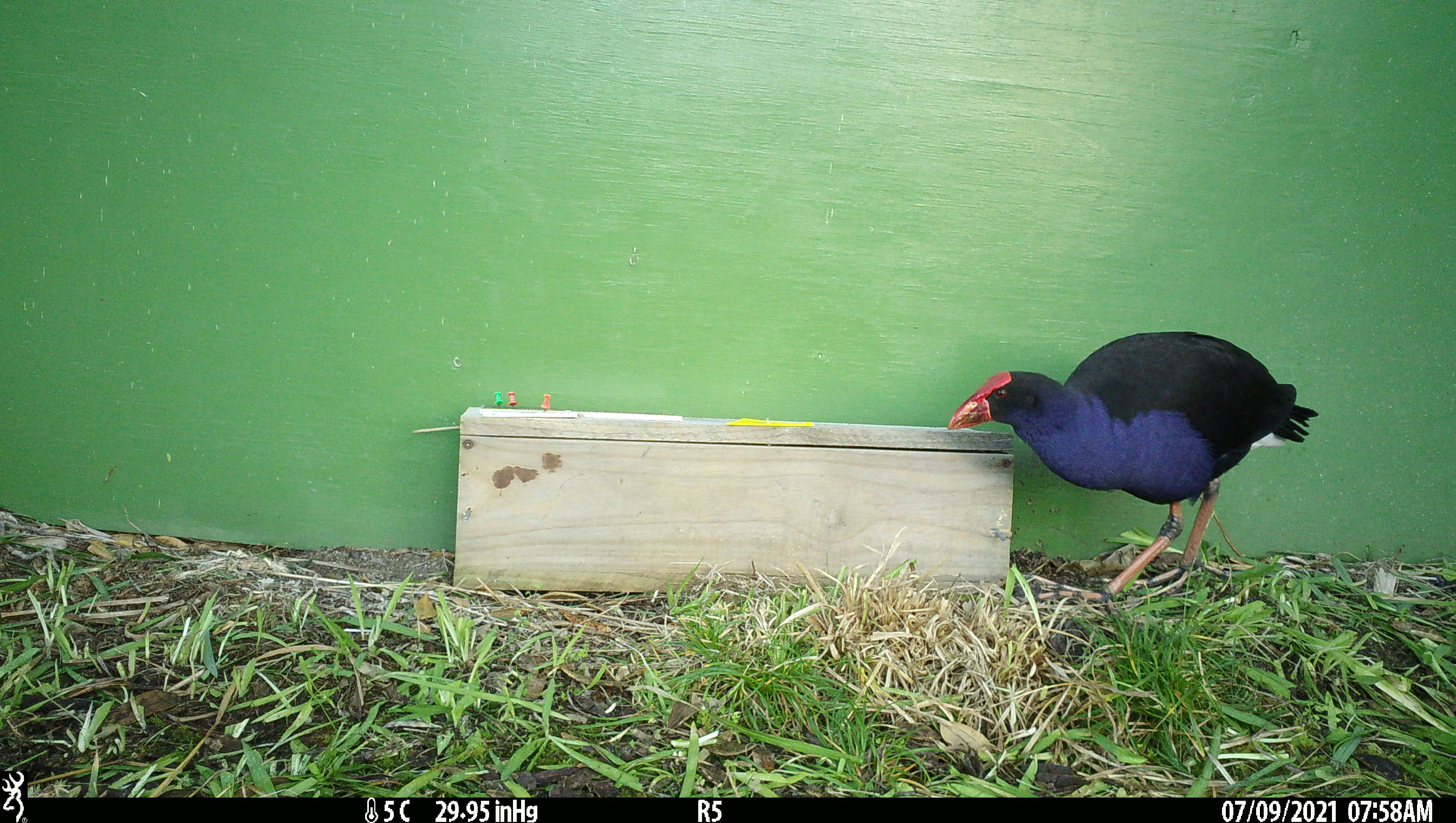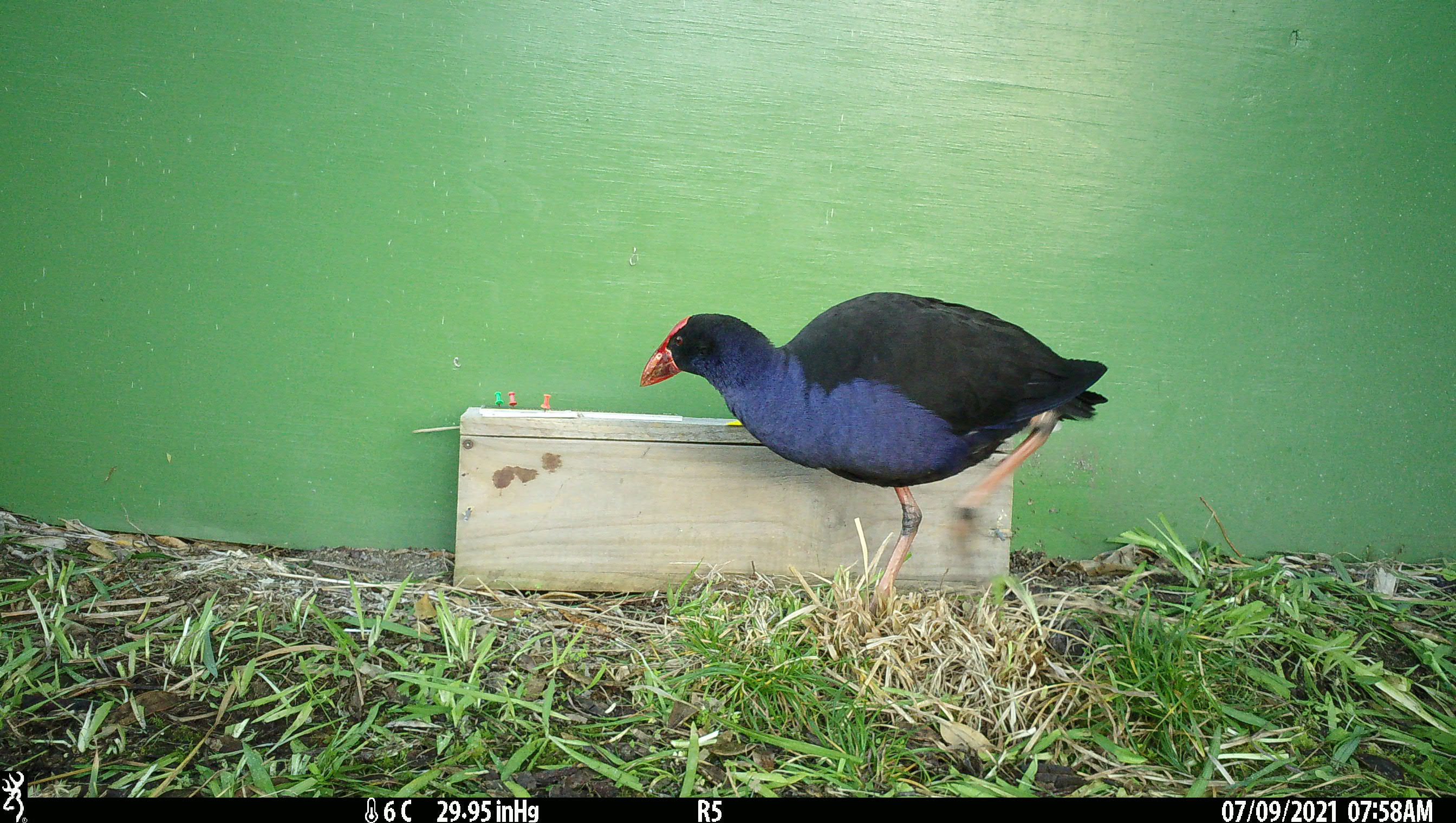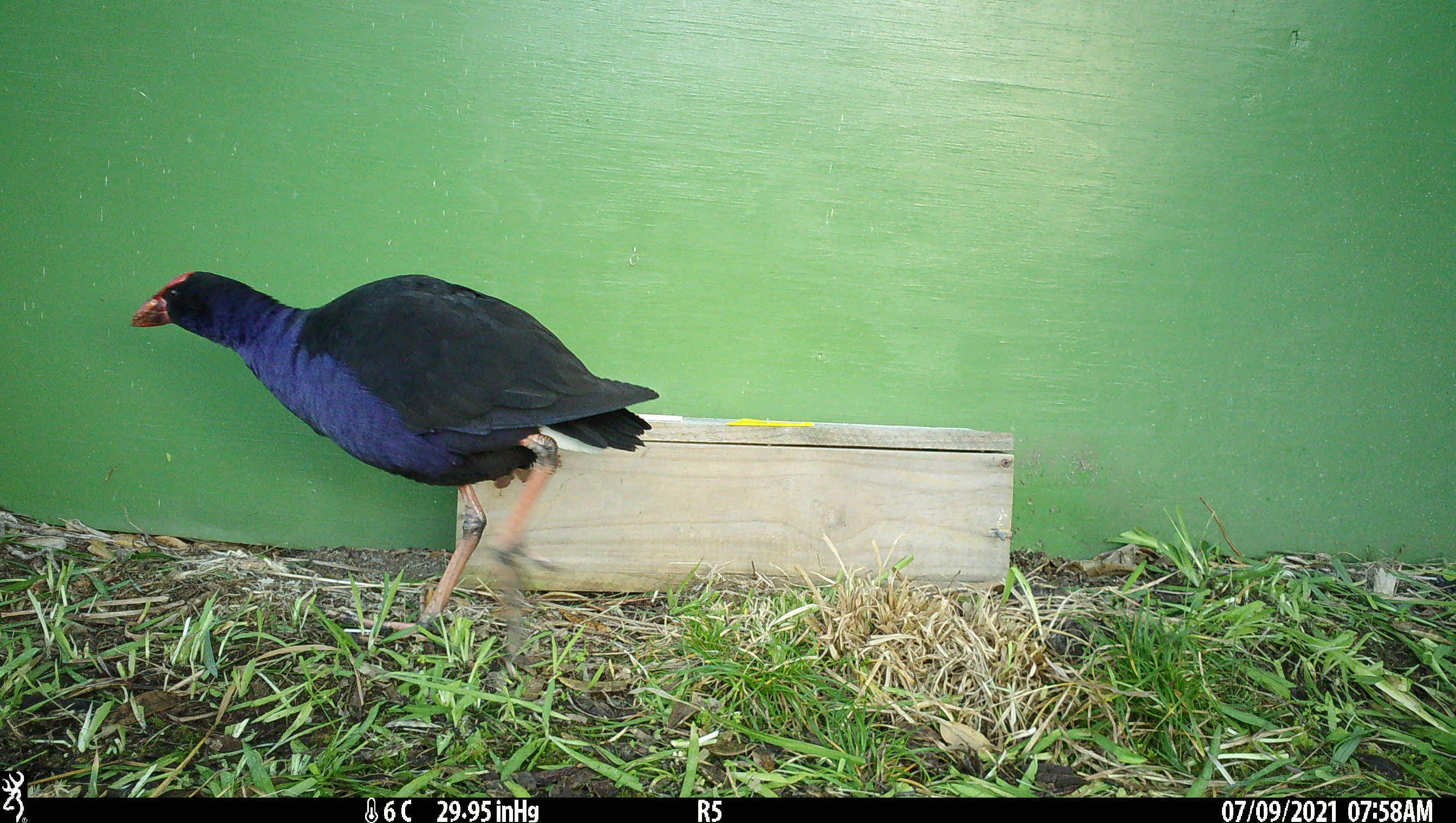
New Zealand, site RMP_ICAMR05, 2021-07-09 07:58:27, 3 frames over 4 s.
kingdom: Animalia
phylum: Chordata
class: Aves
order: Gruiformes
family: Rallidae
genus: Porphyrio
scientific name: Porphyrio melanotus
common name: australasian swamphen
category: pukeko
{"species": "pukeko (australasian swamphen) (Porphyrio melanotus)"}